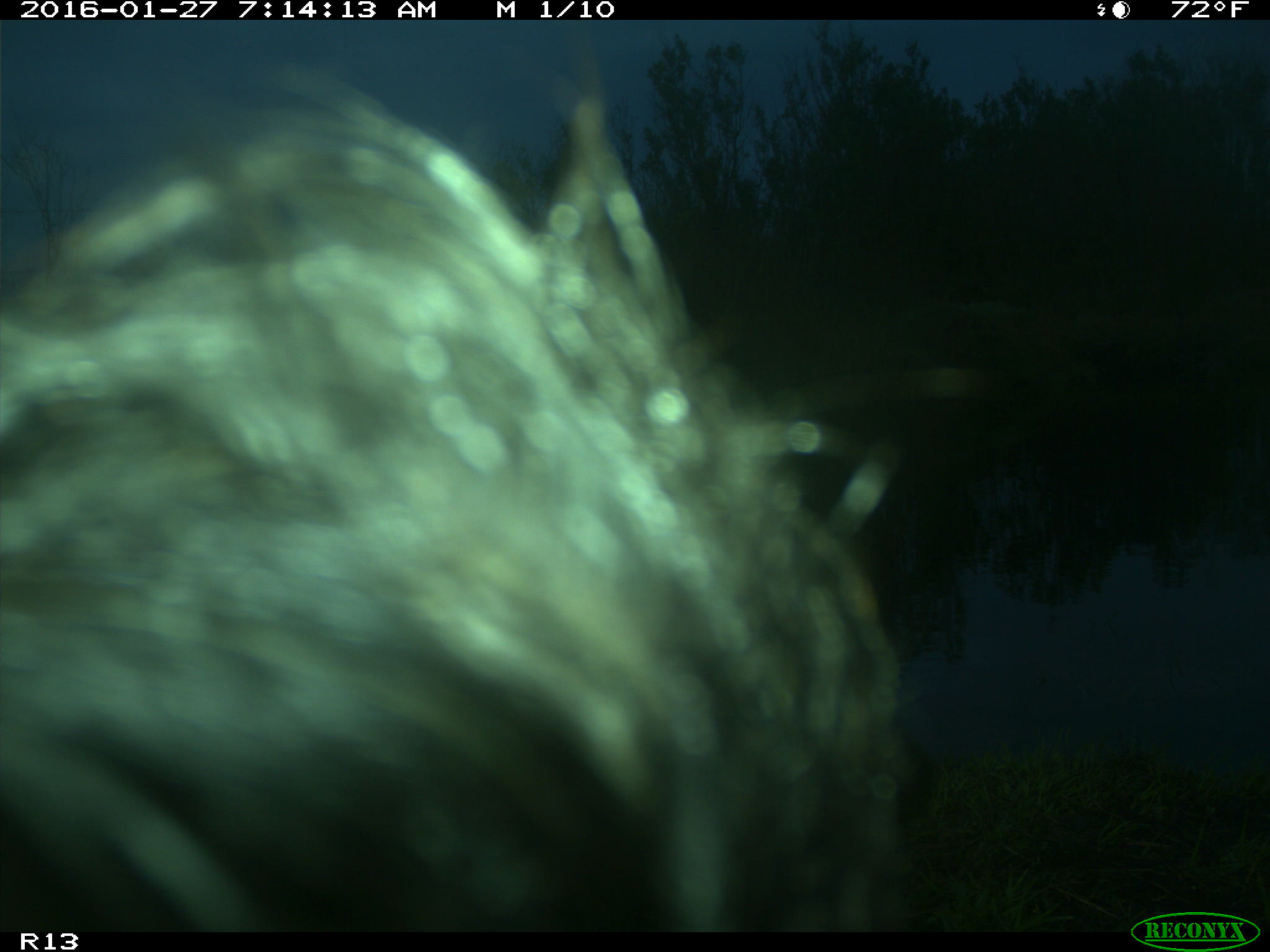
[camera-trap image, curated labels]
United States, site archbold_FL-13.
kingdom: Animalia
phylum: Chordata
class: Mammalia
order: Artiodactyla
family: Bovidae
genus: Bos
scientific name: Bos taurus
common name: domestic cow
Bos taurus (domestic cow).